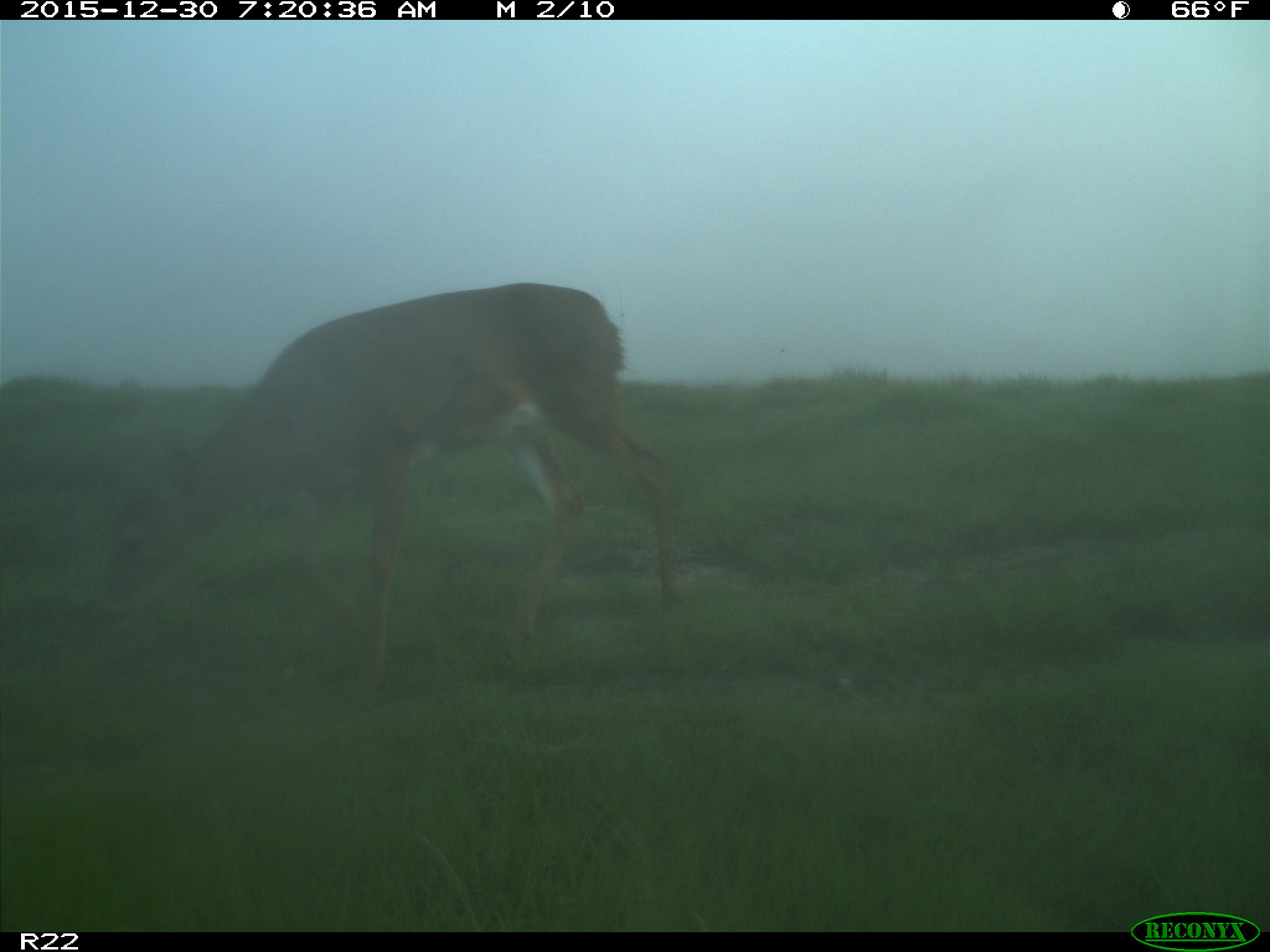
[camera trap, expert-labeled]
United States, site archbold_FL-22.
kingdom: Animalia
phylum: Chordata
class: Mammalia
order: Artiodactyla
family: Cervidae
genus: Odocoileus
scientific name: Odocoileus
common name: deer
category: unidentified deer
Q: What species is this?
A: Unidentified deer (deer) (Odocoileus).